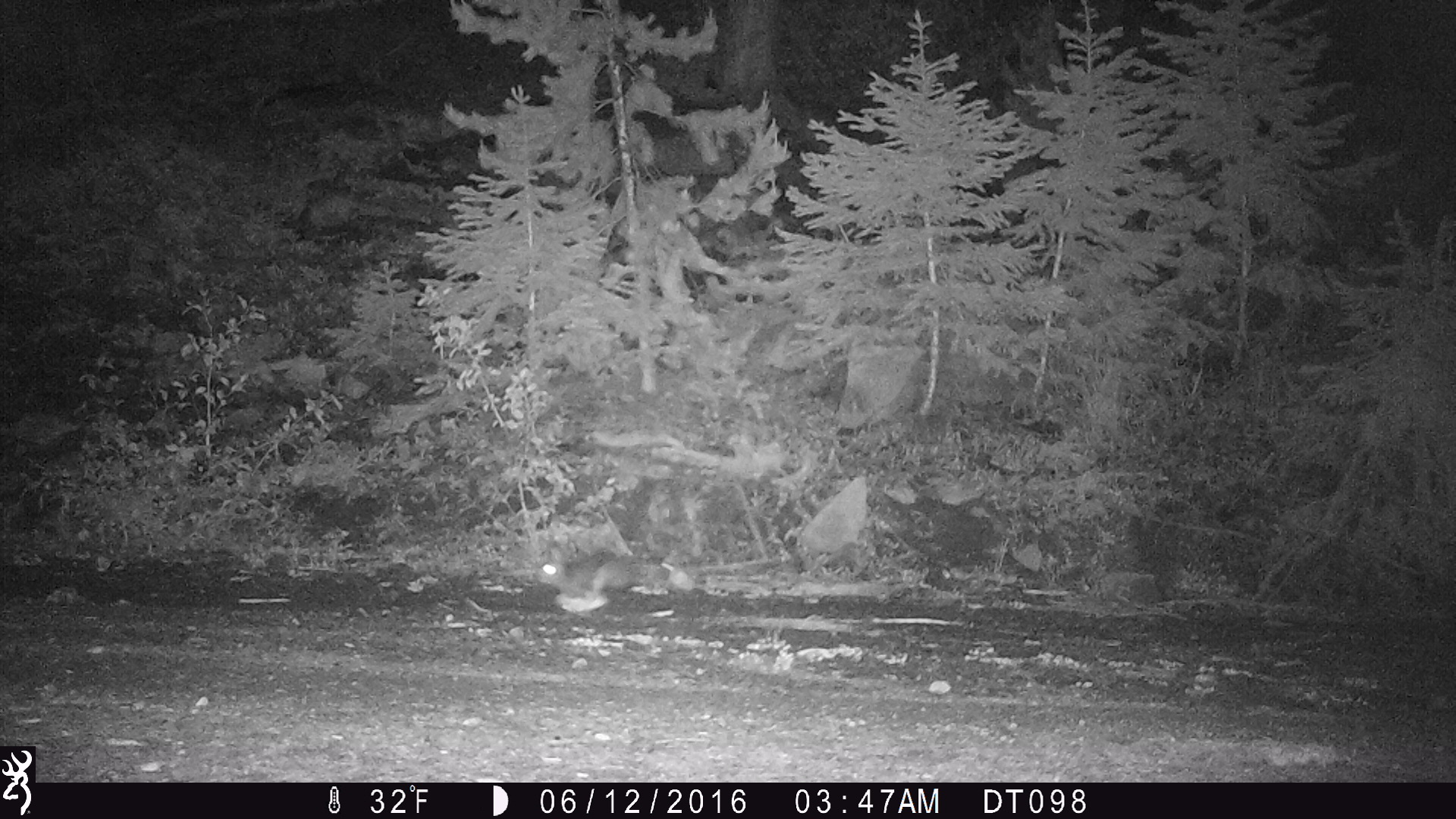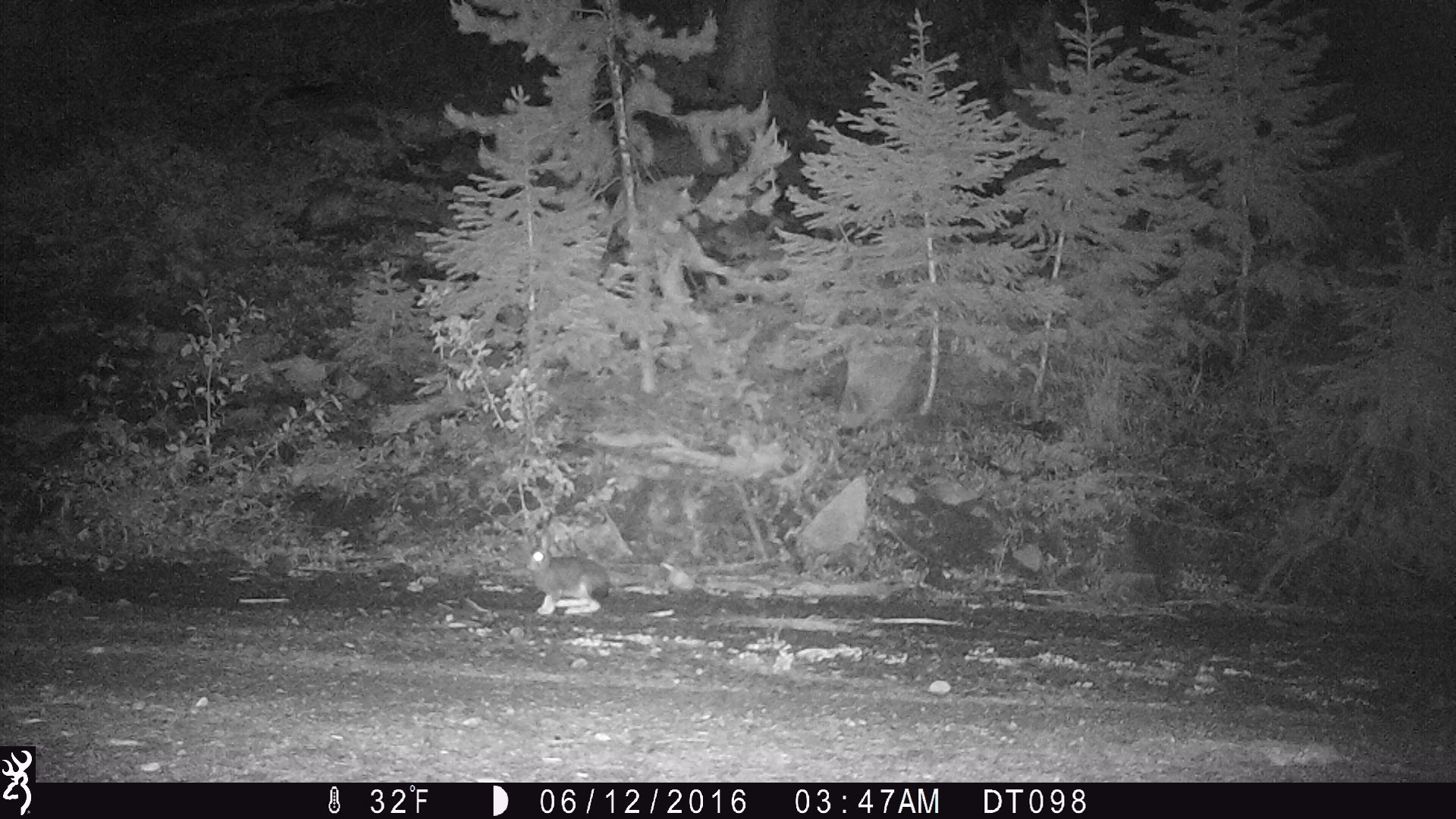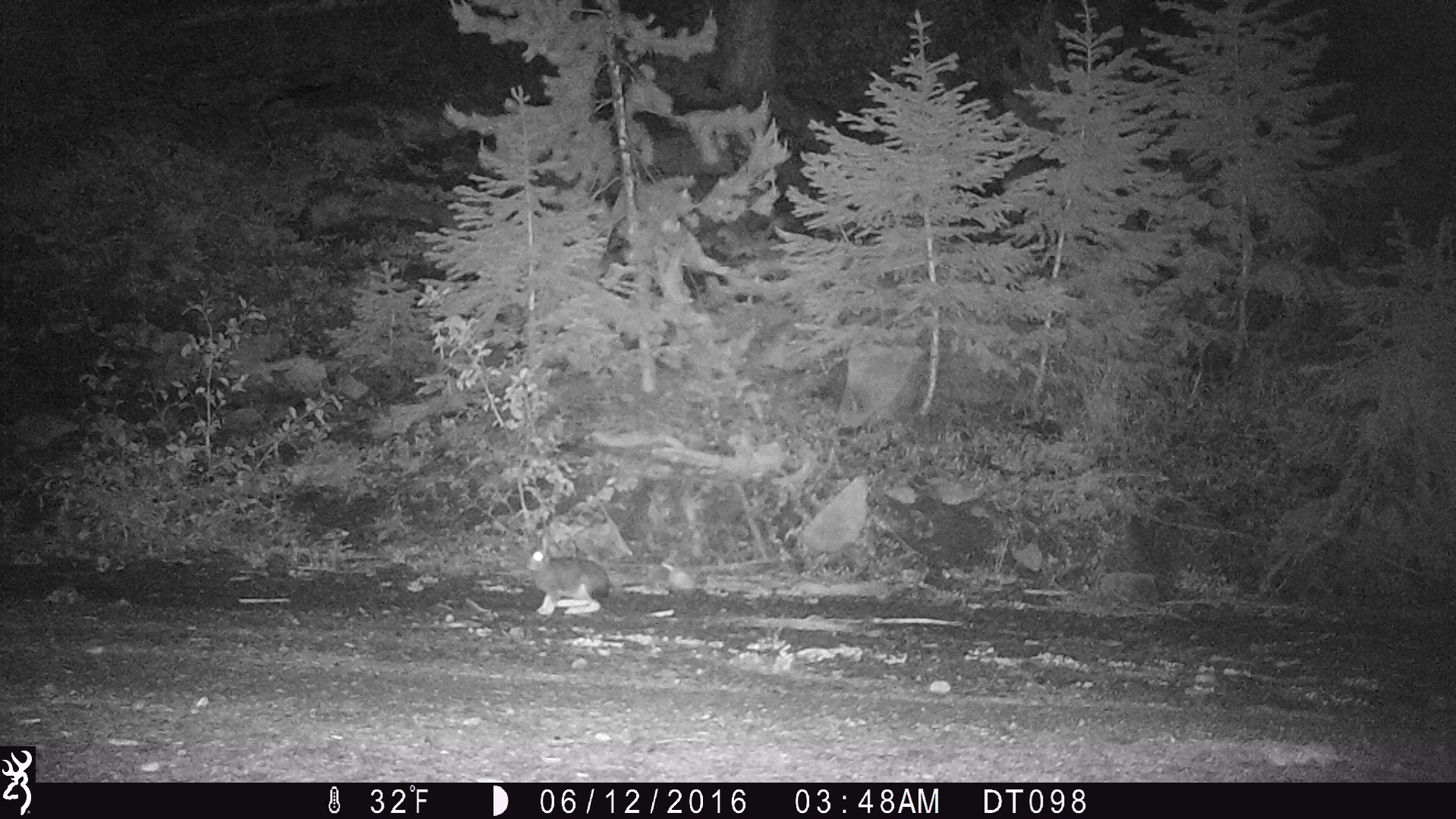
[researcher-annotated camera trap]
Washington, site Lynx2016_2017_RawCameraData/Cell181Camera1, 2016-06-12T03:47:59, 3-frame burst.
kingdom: Animalia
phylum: Chordata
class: Mammalia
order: Lagomorpha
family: Leporidae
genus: Lepus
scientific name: Lepus americanus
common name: snowshoe hare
Lepus americanus (snowshoe hare). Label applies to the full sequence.